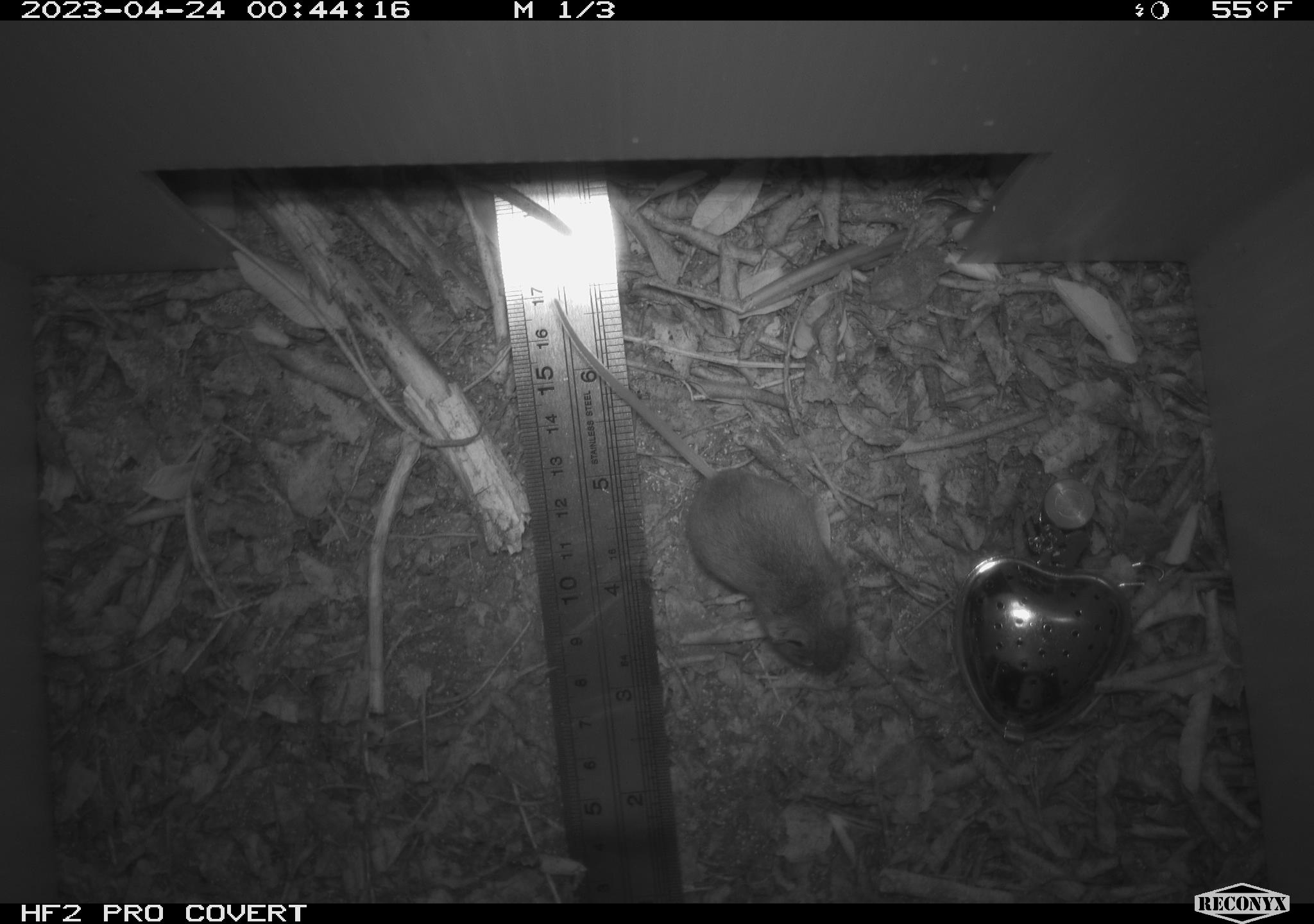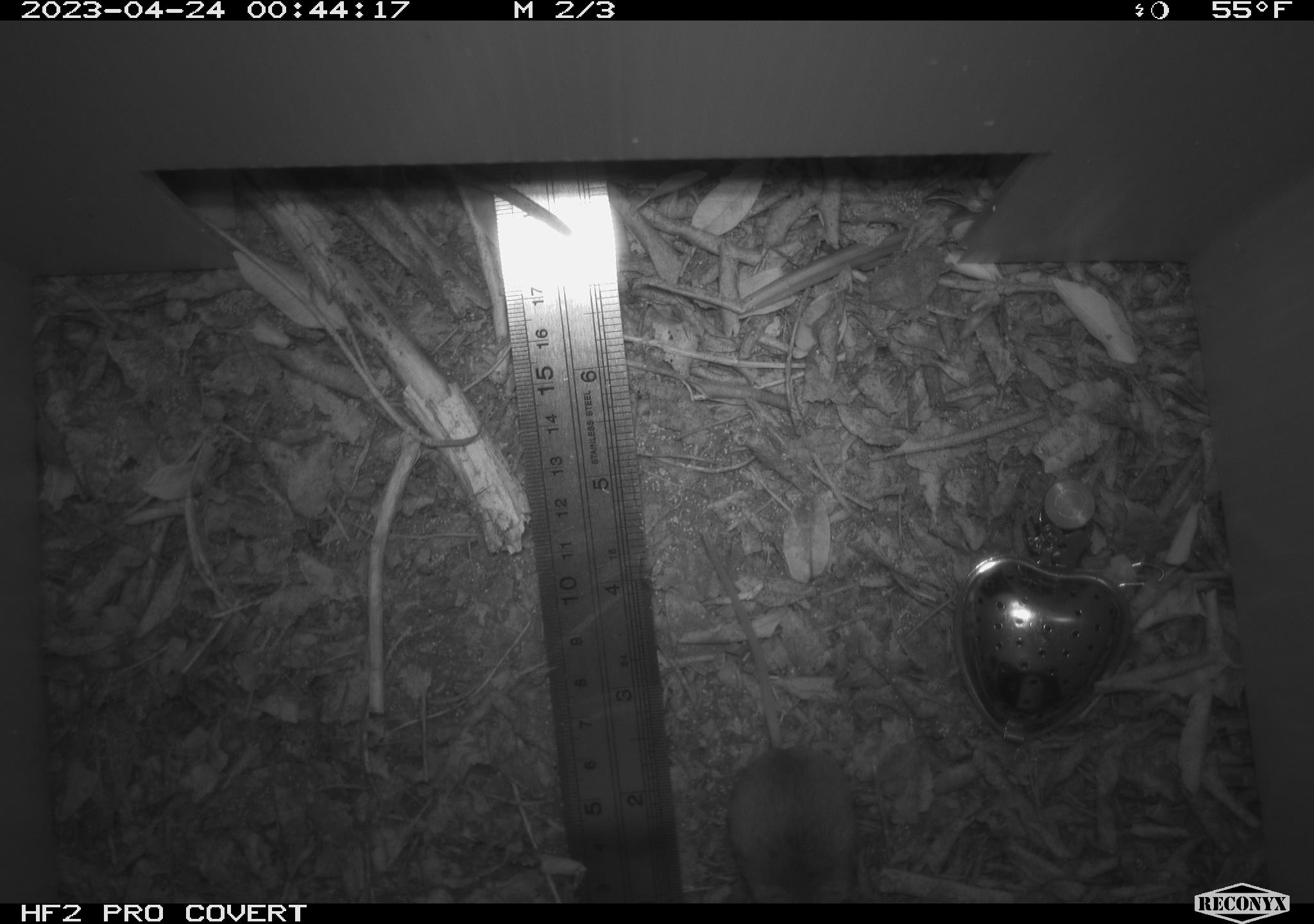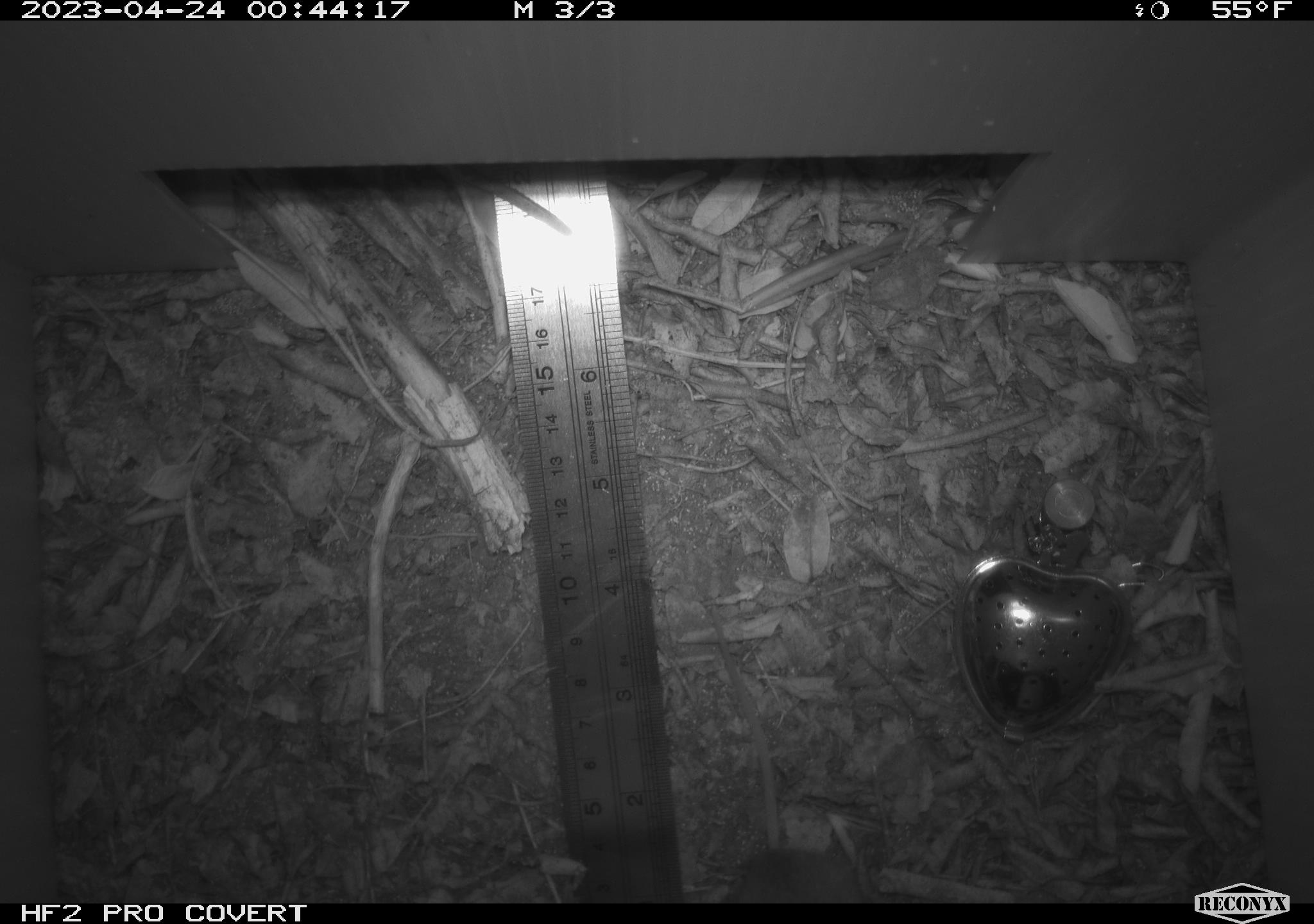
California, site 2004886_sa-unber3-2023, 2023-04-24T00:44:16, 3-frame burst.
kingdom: Animalia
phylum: Chordata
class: Mammalia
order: Rodentia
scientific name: Rodentia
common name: mouse species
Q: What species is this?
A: Mouse species (Rodentia).